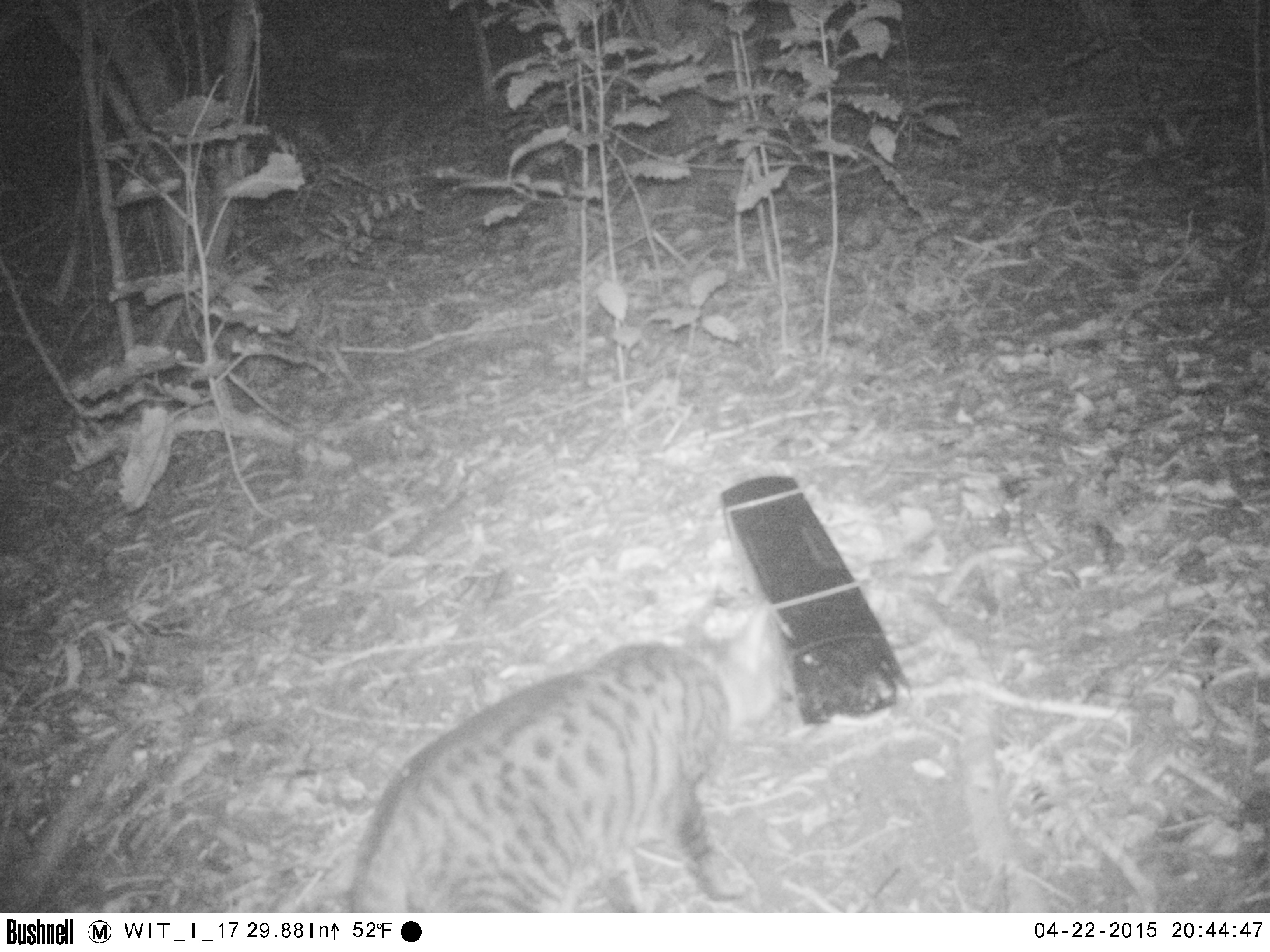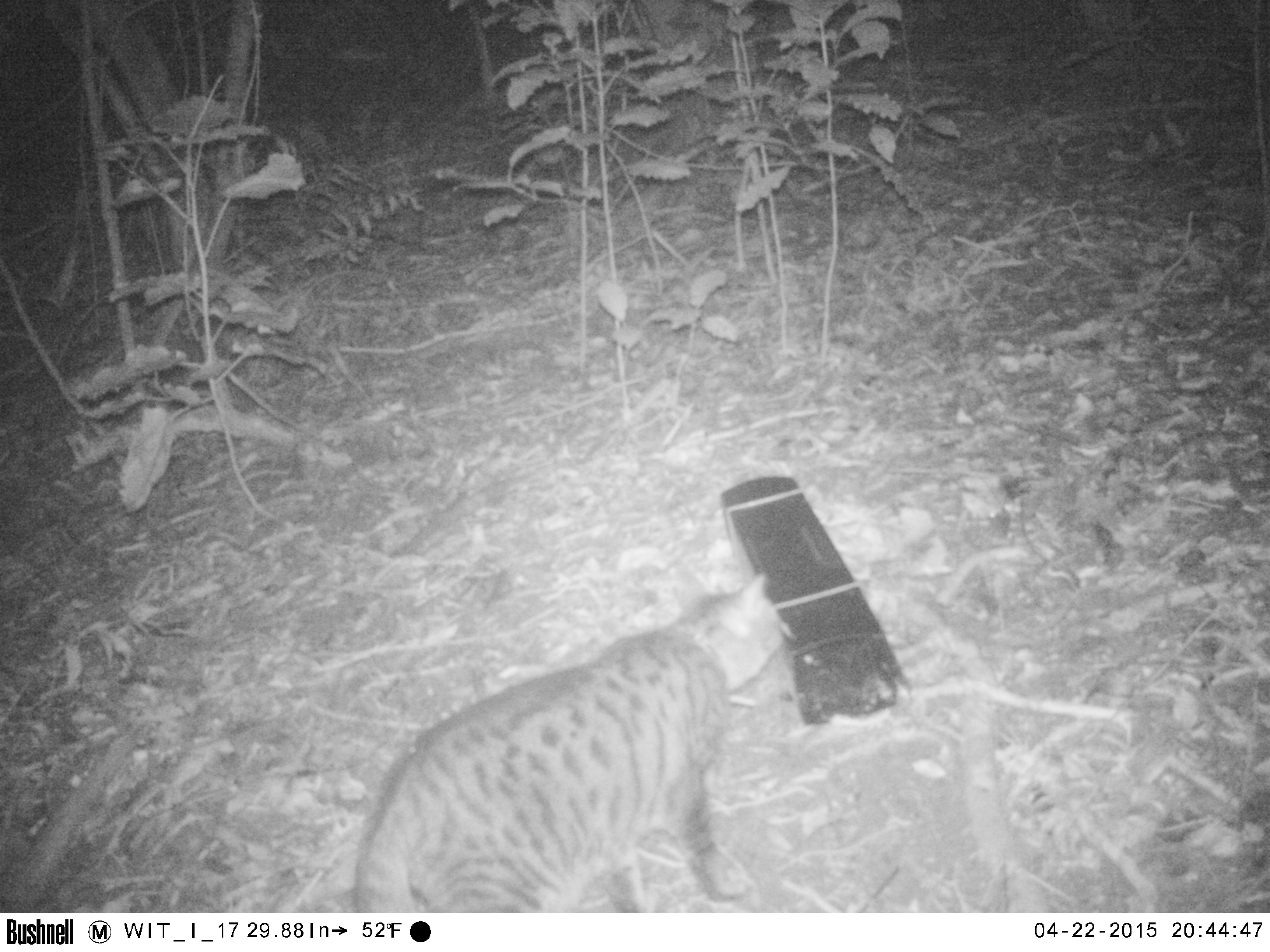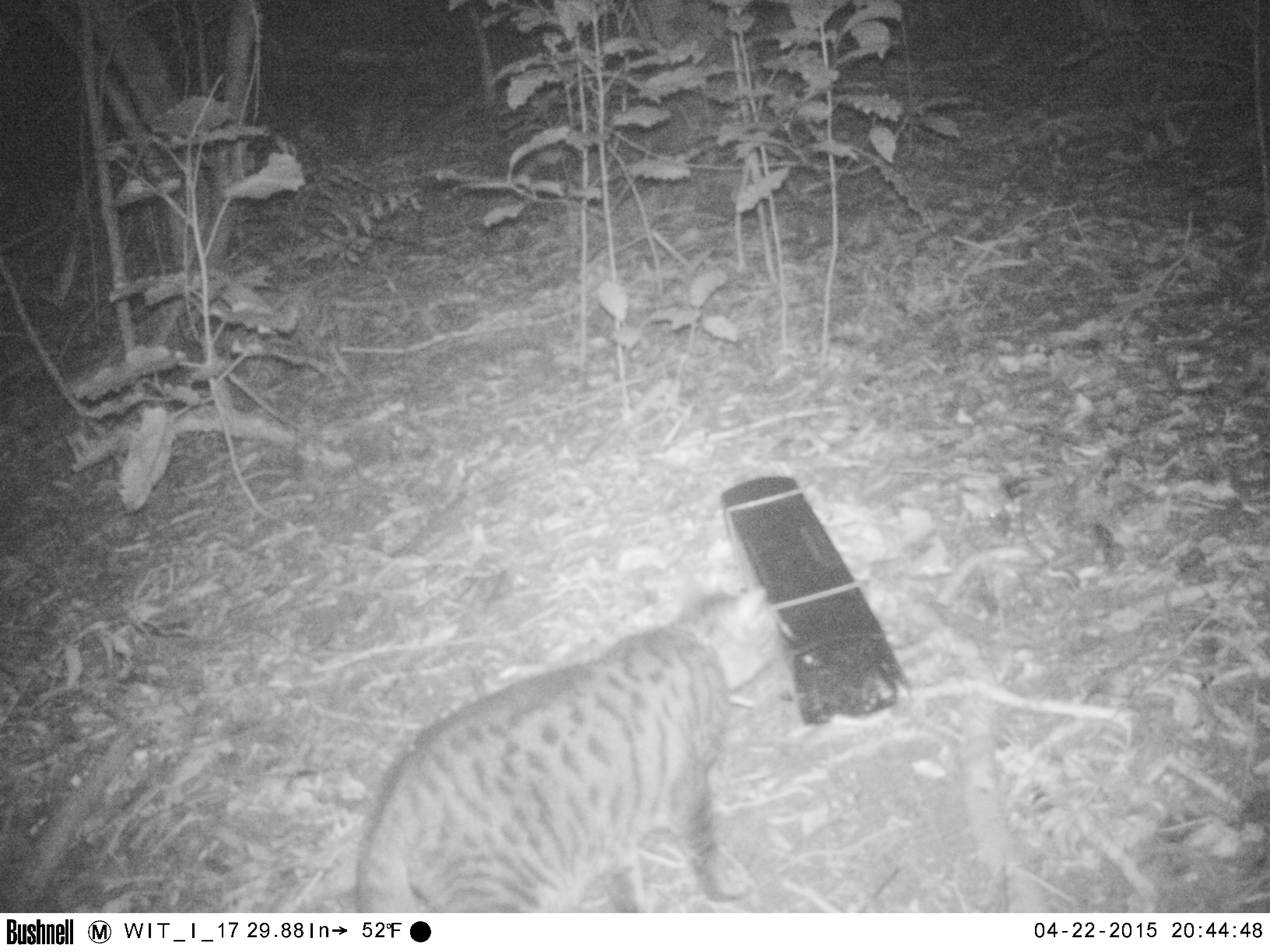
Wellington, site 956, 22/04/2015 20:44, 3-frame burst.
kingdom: Animalia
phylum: Chordata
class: Mammalia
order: Carnivora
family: Felidae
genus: Felis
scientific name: Felis catus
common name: cat